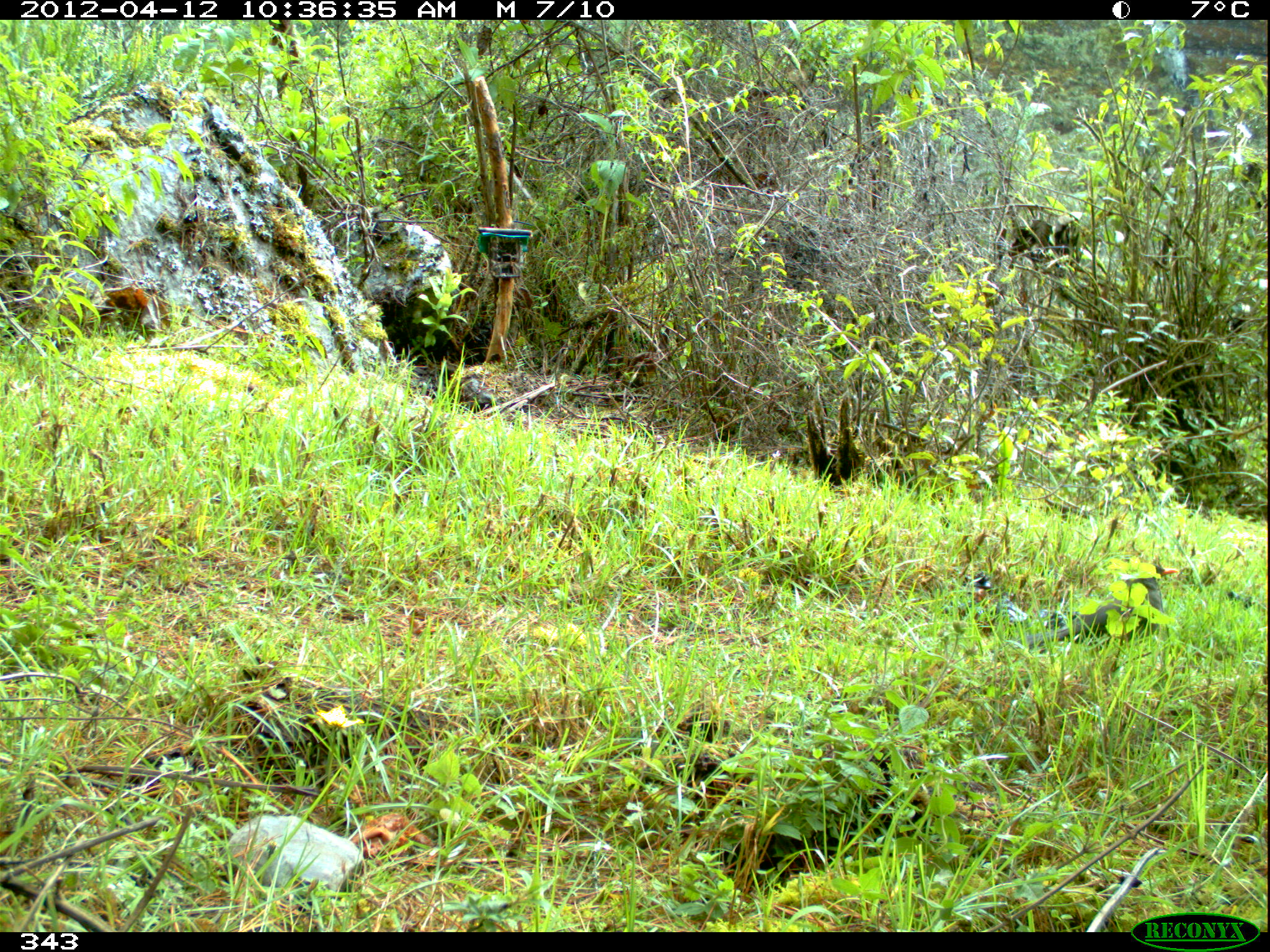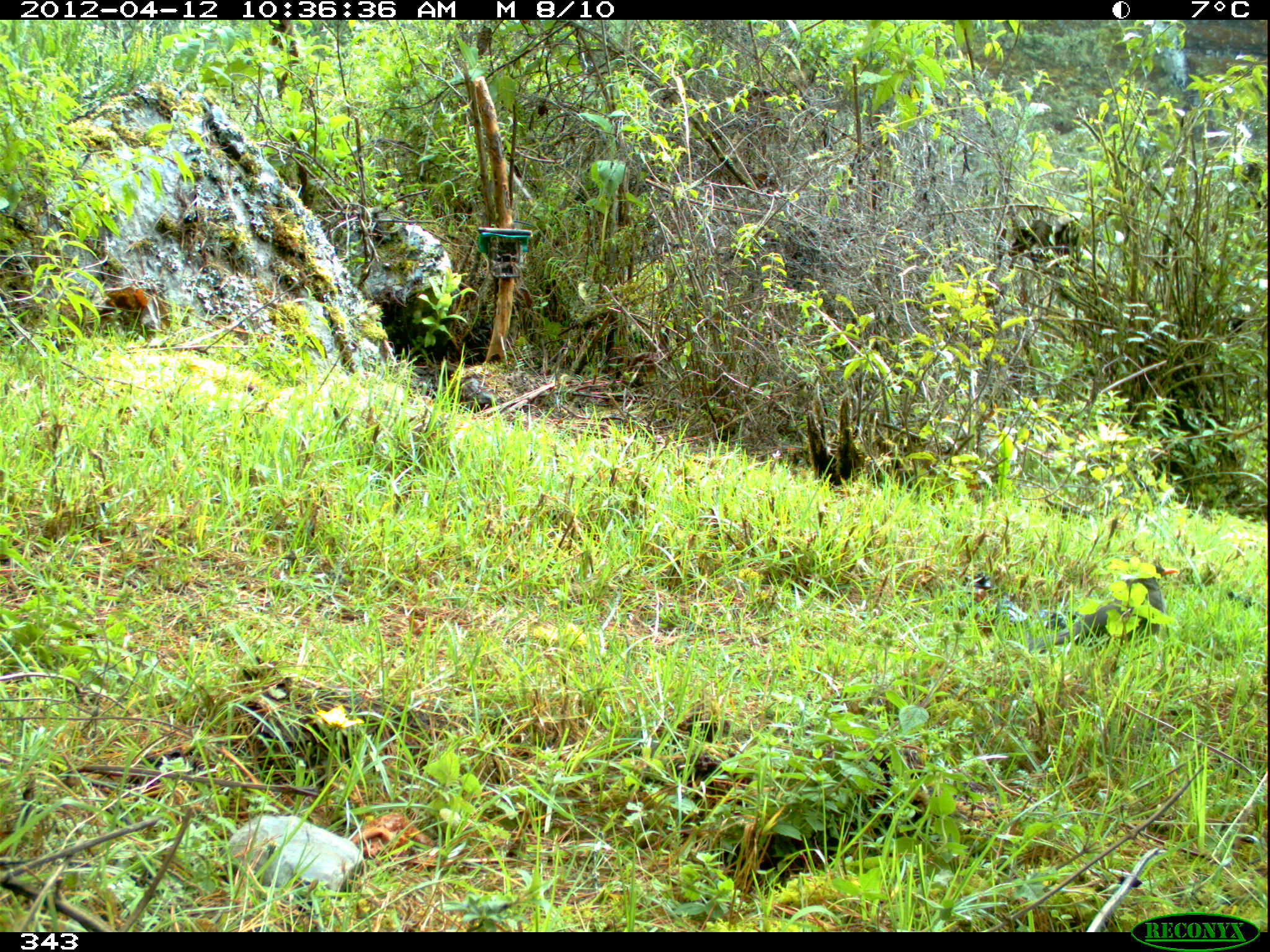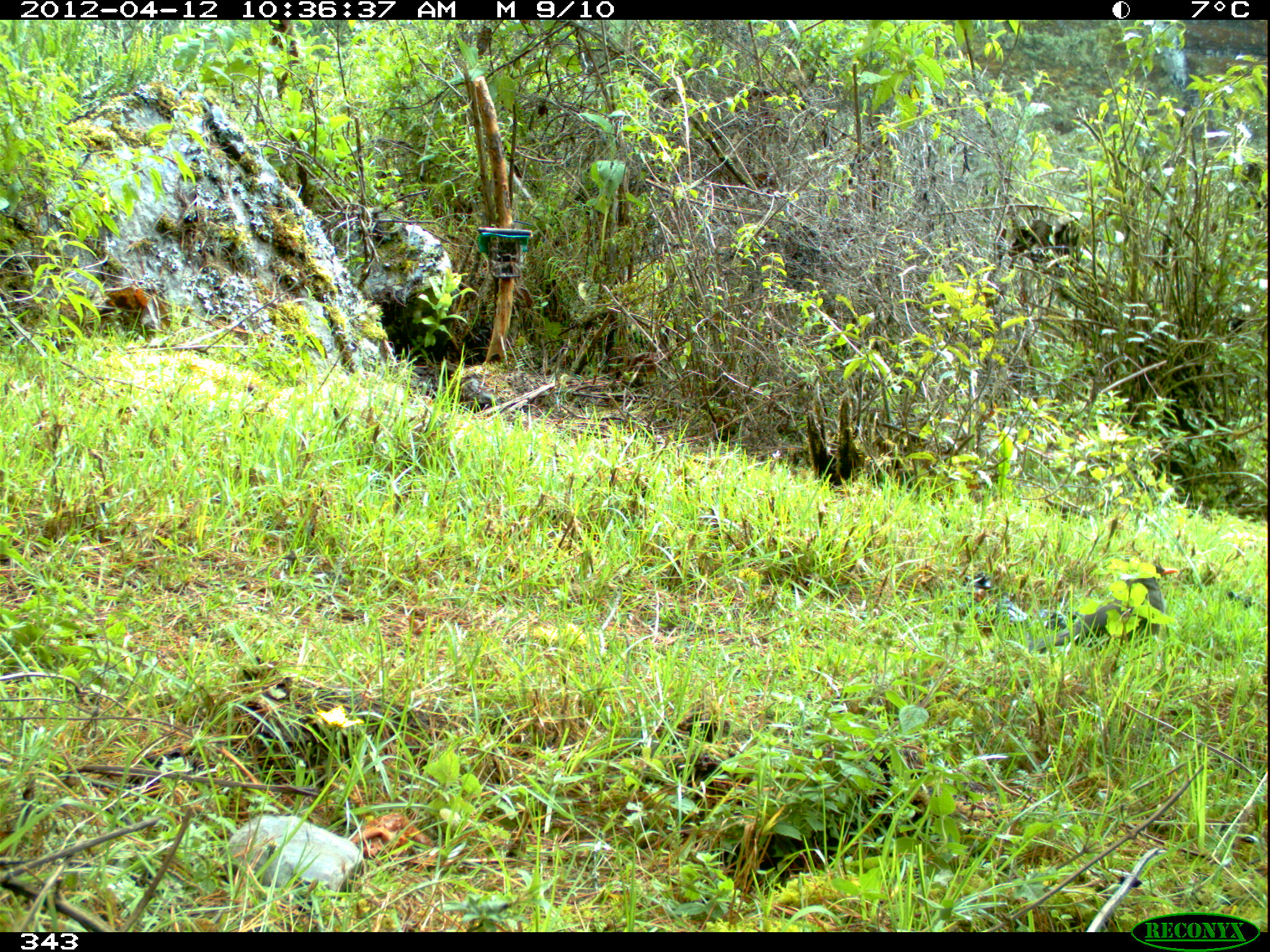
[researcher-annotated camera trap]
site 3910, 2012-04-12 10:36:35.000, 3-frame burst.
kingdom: Animalia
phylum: Chordata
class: Aves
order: Passeriformes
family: Turdidae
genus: Turdus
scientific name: Turdus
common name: true thrushes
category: turdus sp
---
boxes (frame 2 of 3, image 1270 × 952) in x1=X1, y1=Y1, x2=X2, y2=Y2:
turdus sp: x1=1027, y1=563, x2=1179, y2=653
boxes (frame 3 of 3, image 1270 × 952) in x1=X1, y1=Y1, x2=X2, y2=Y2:
turdus sp: x1=1027, y1=562, x2=1179, y2=654